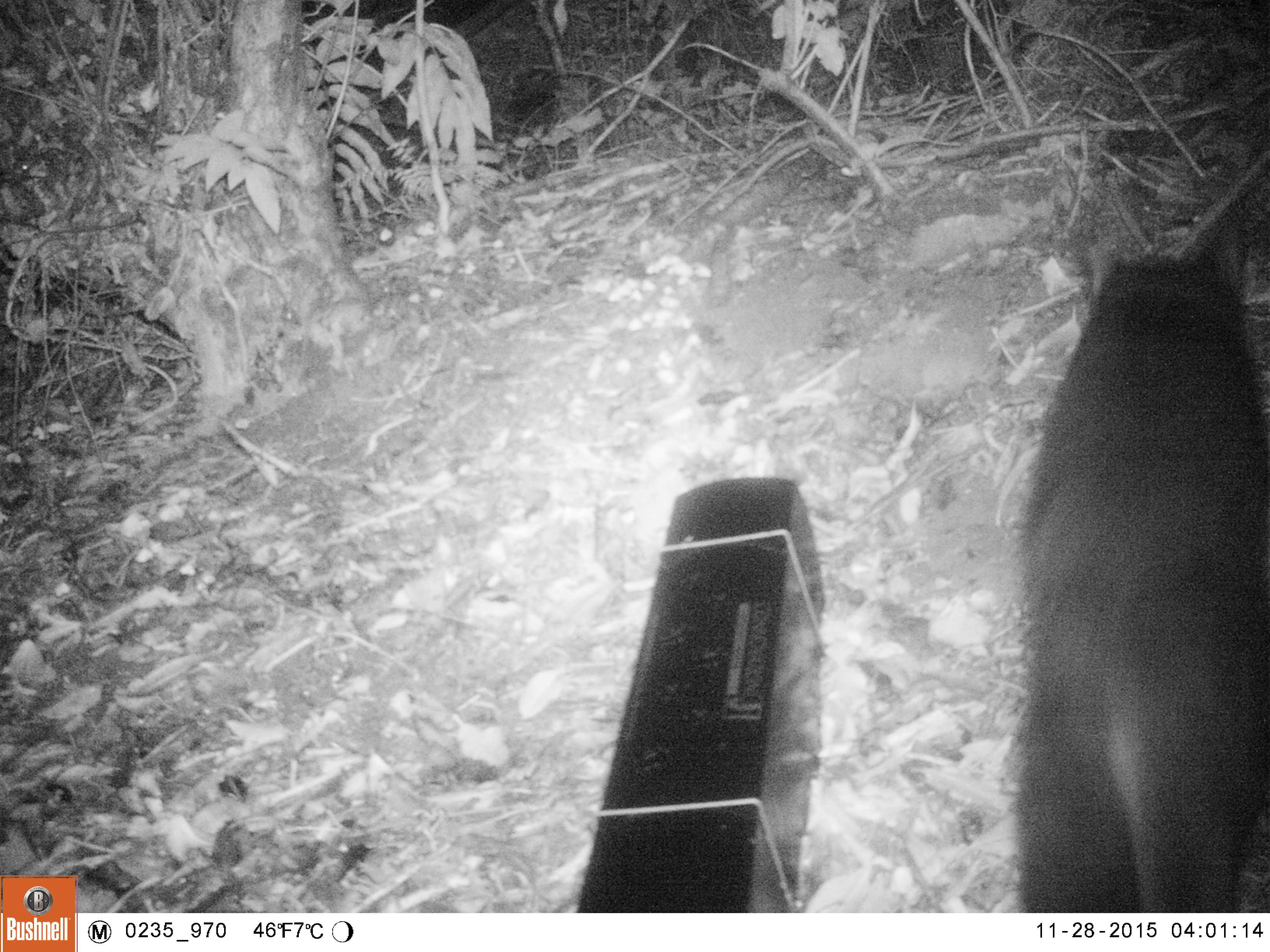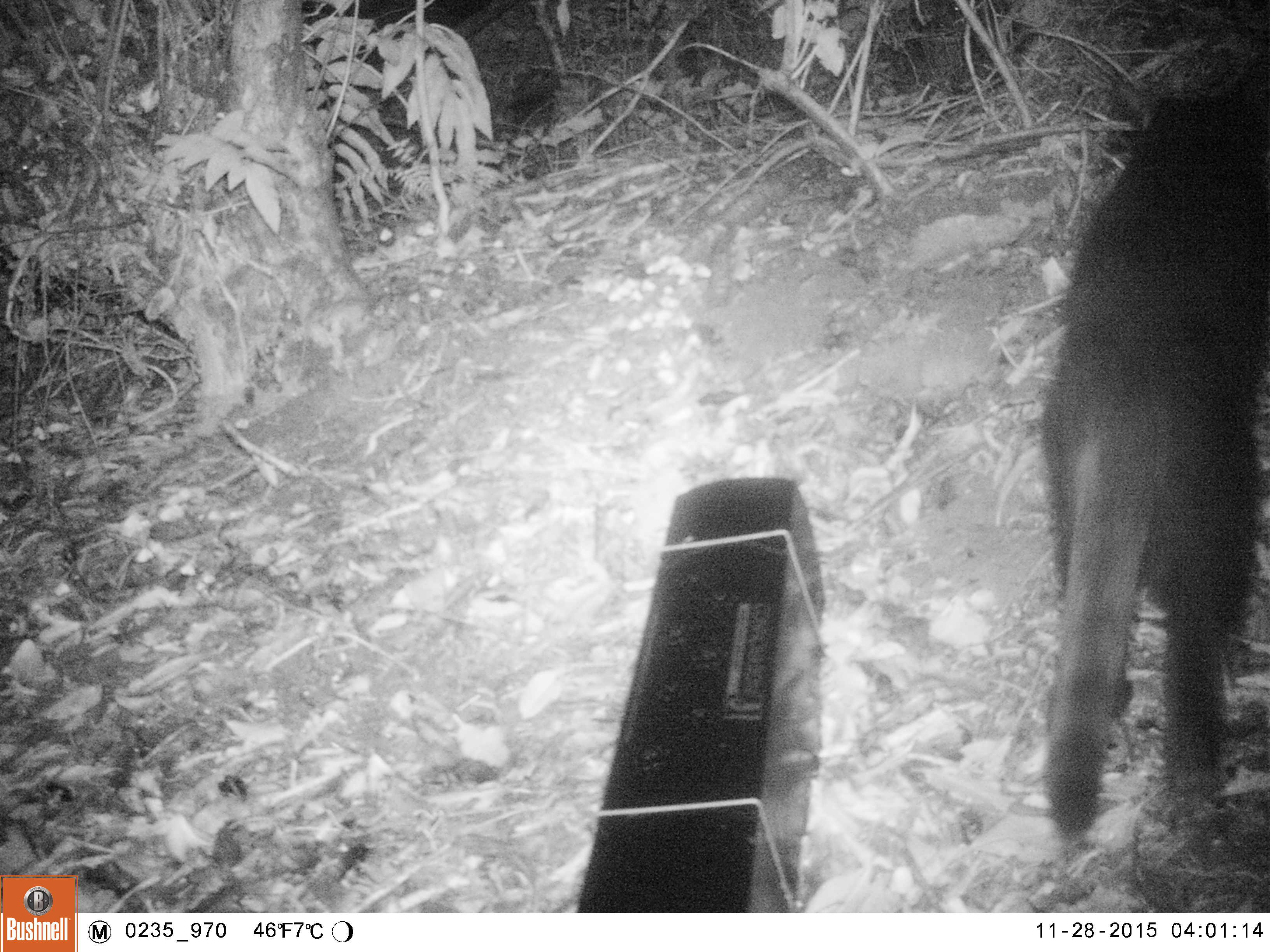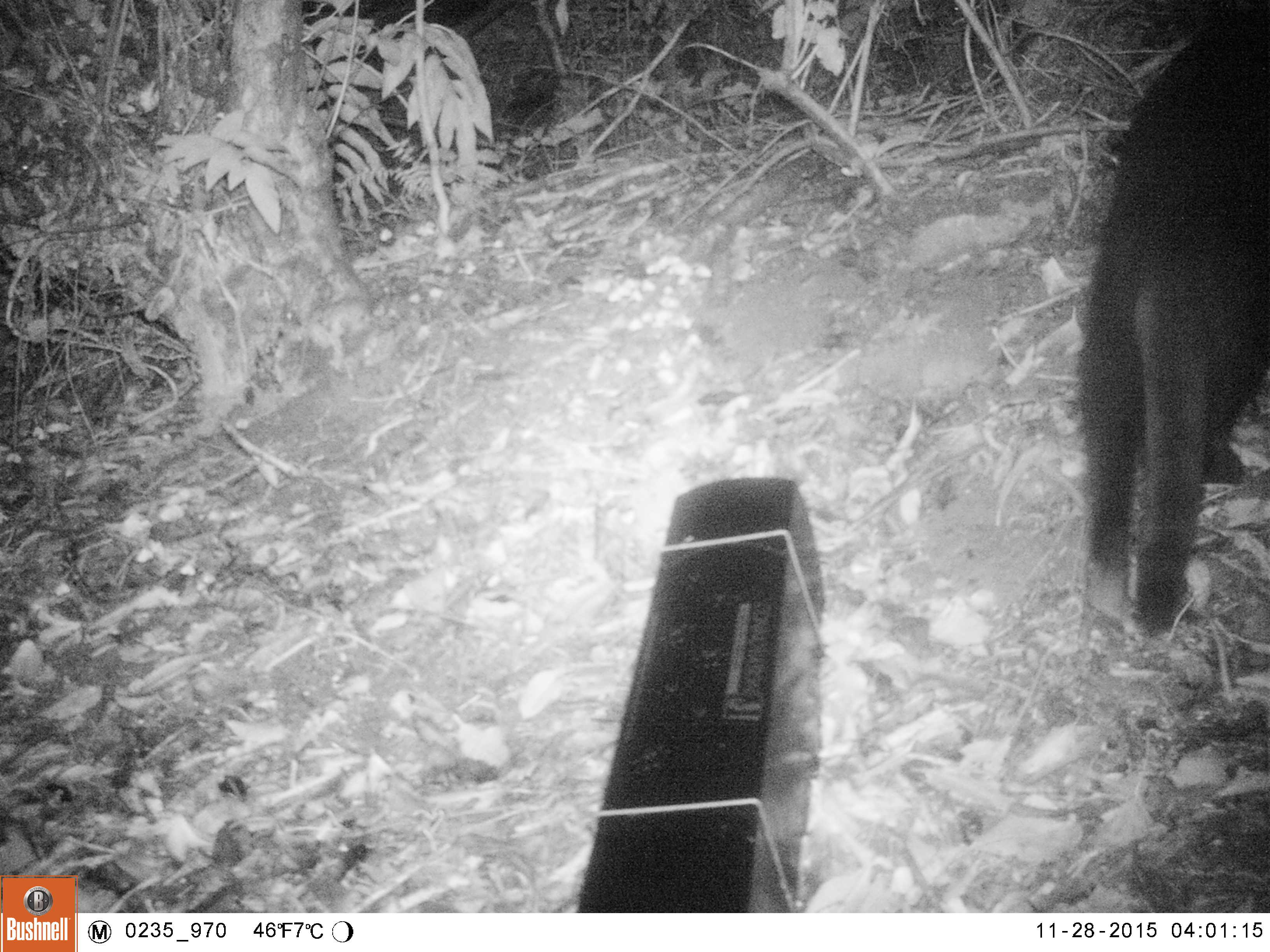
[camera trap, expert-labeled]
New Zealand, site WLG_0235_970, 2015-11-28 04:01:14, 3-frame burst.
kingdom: Animalia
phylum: Chordata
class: Mammalia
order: Carnivora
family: Felidae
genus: Felis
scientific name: Felis catus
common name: domestic cat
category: cat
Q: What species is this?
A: Cat (domestic cat) (Felis catus).